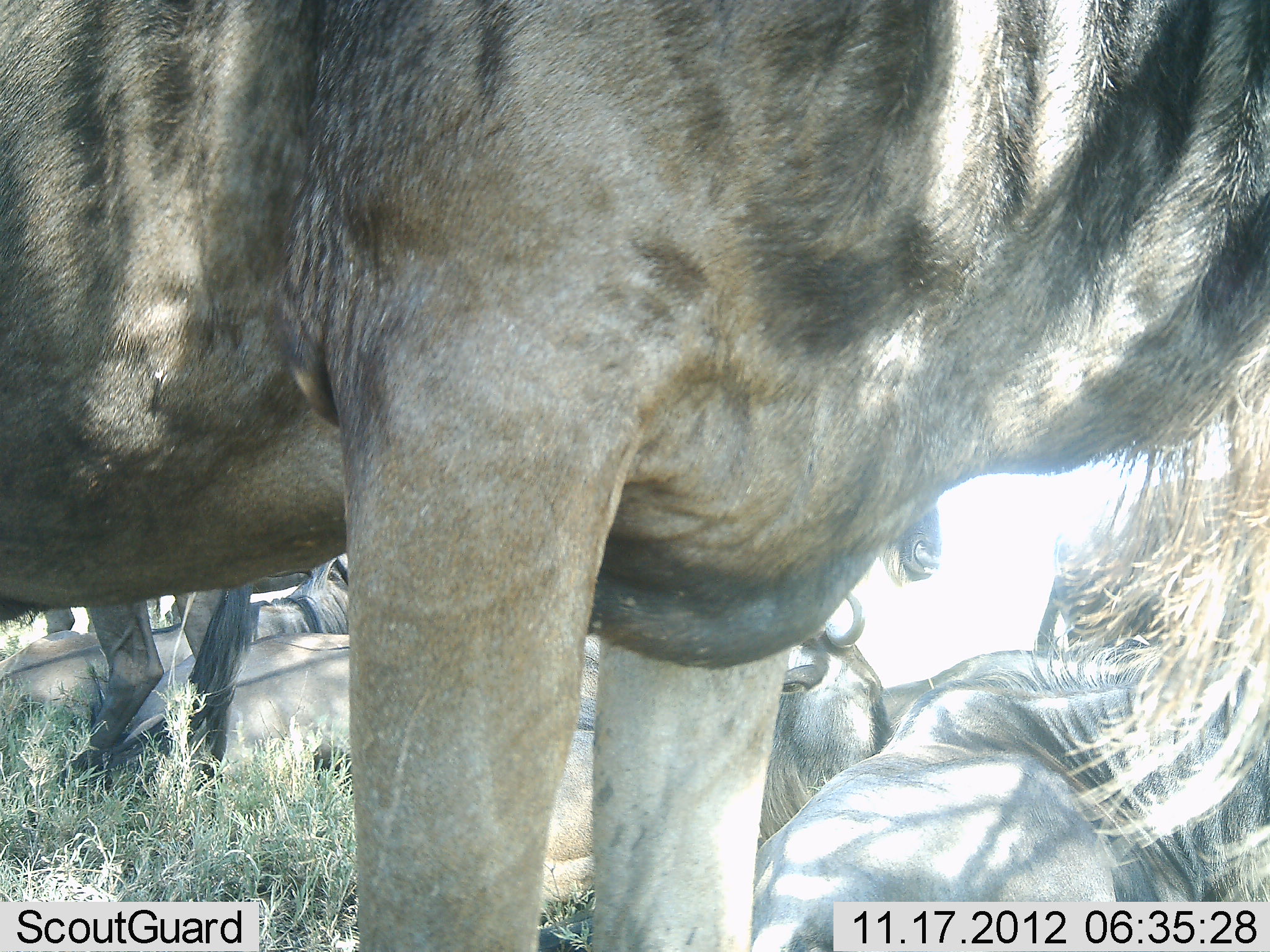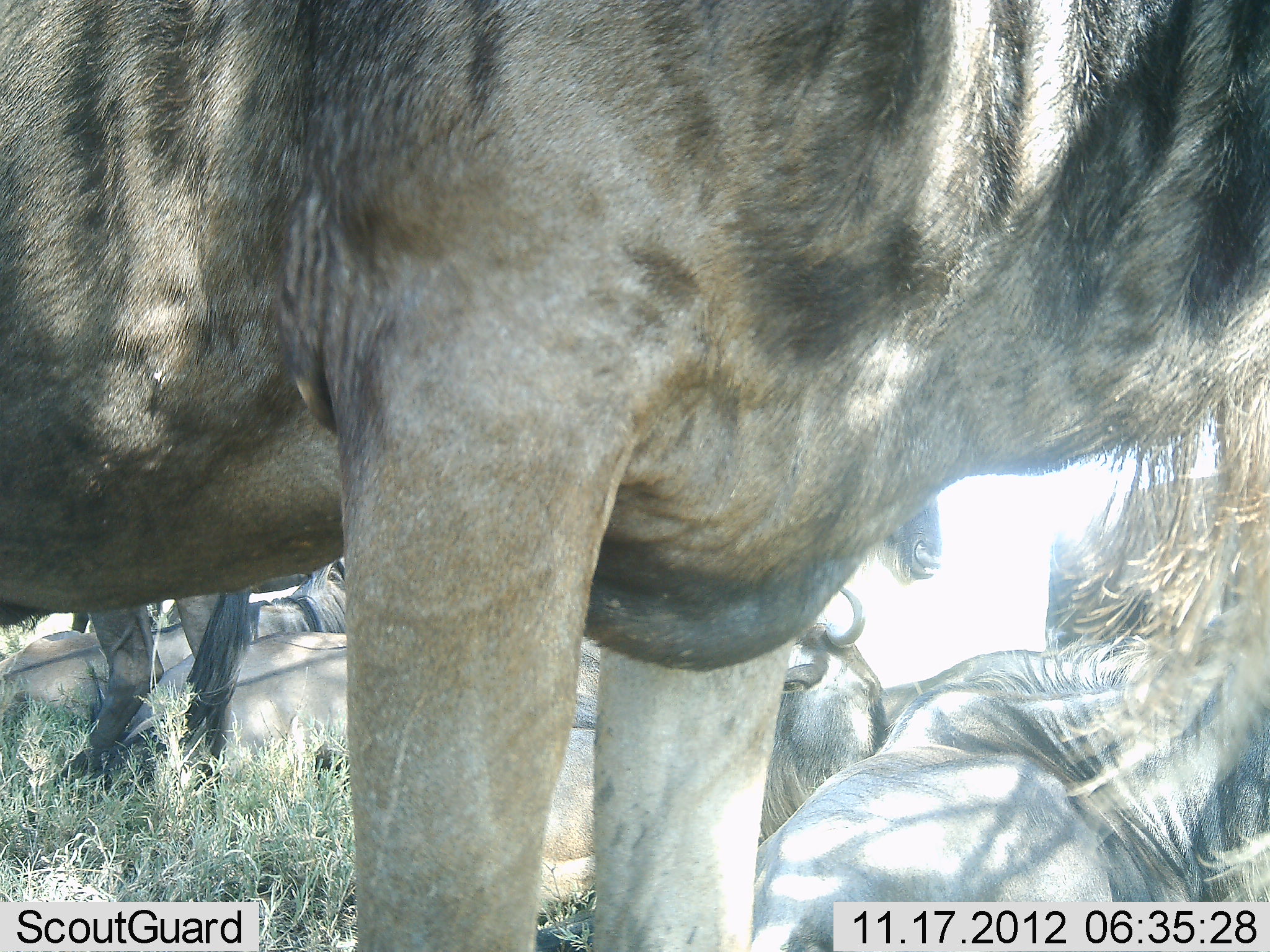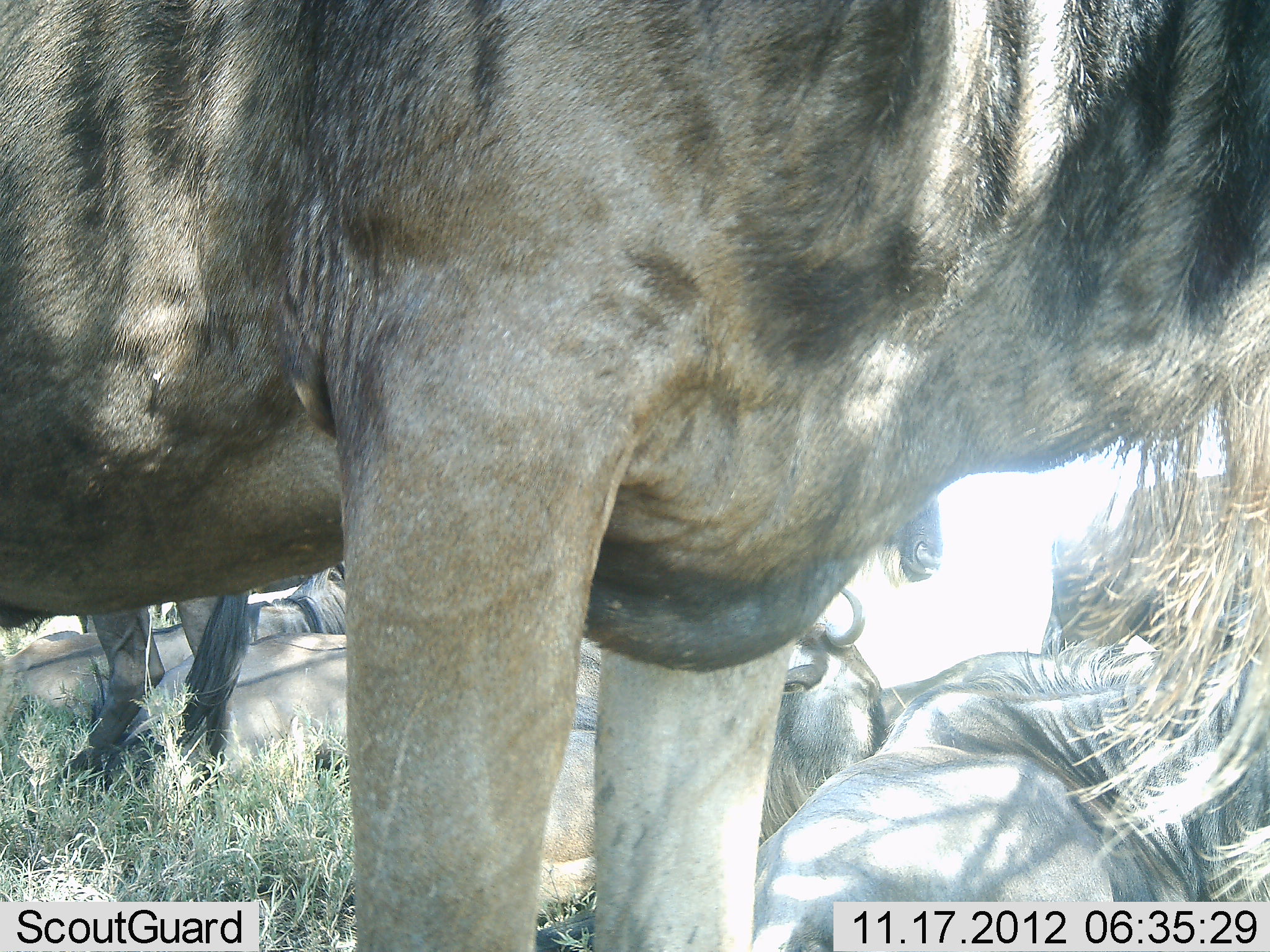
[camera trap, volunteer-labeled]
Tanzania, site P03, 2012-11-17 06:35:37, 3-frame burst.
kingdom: Animalia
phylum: Chordata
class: Mammalia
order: Artiodactyla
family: Bovidae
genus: Connochaetes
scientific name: Connochaetes taurinus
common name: blue wildebeest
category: wildebeest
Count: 7.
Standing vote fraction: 80%.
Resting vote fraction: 100%.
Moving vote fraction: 0%.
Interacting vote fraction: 0%.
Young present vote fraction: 0%.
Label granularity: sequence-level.